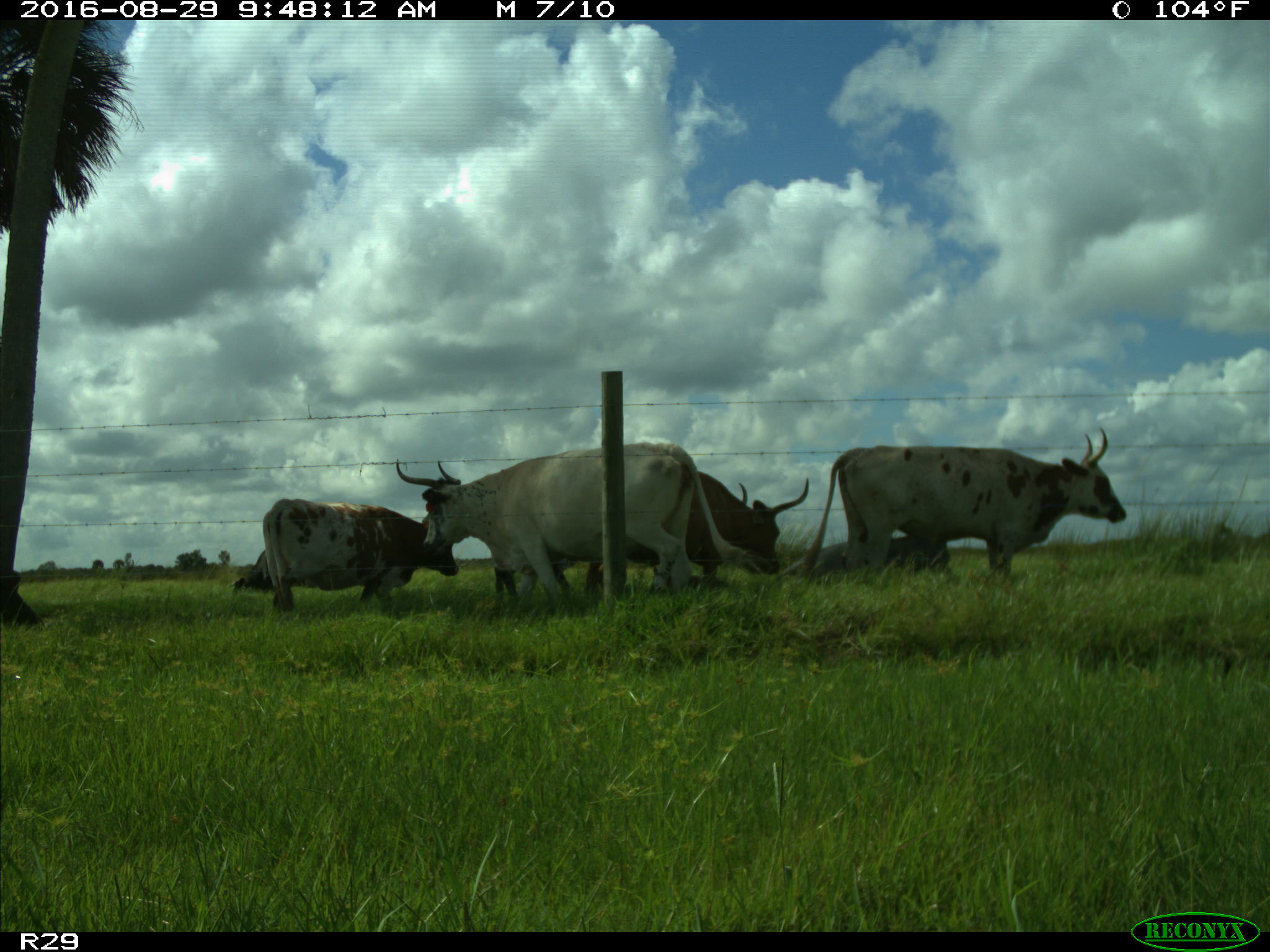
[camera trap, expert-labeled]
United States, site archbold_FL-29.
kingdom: Animalia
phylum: Chordata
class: Mammalia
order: Artiodactyla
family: Bovidae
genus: Bos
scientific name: Bos taurus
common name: domestic cow